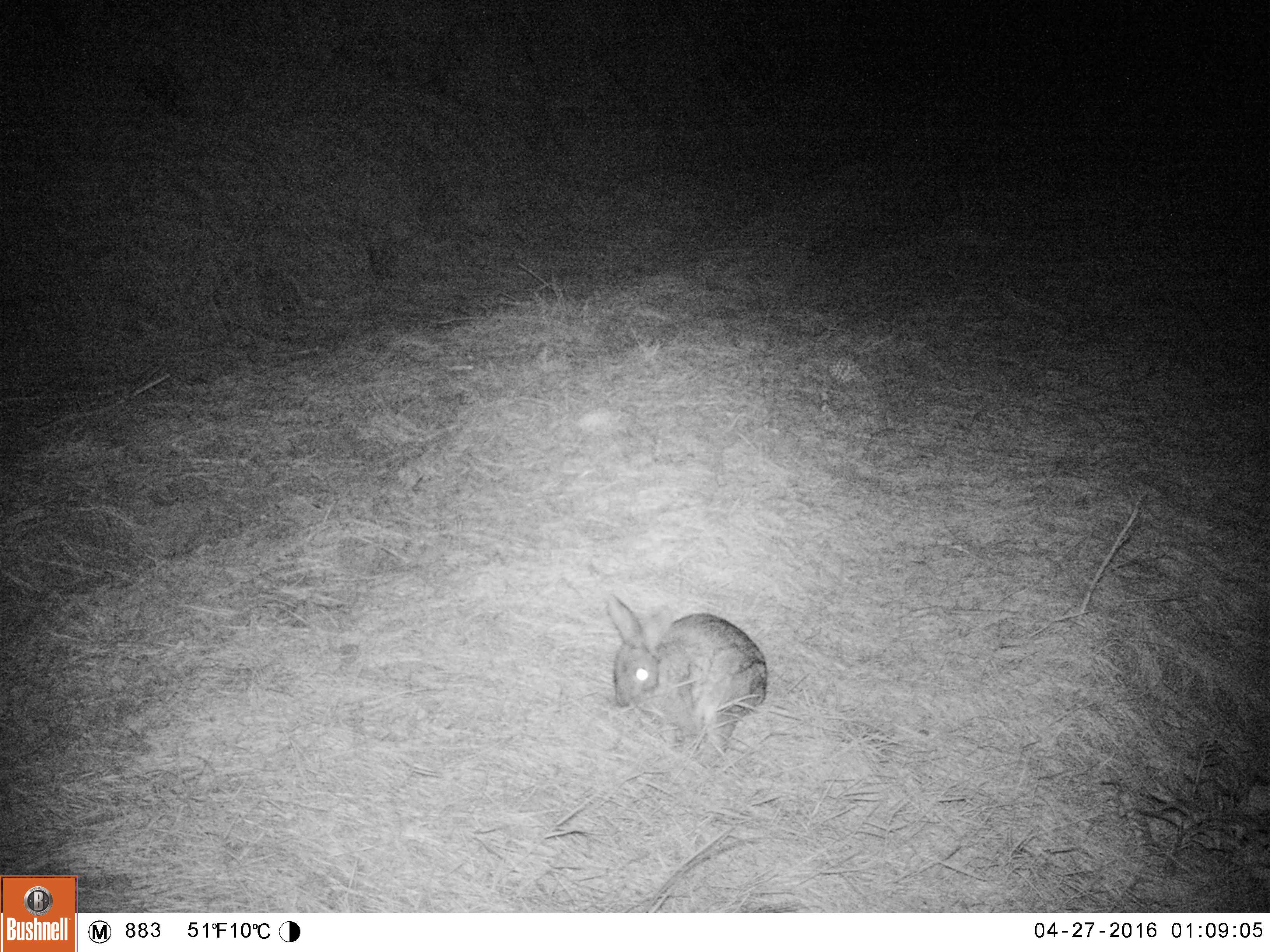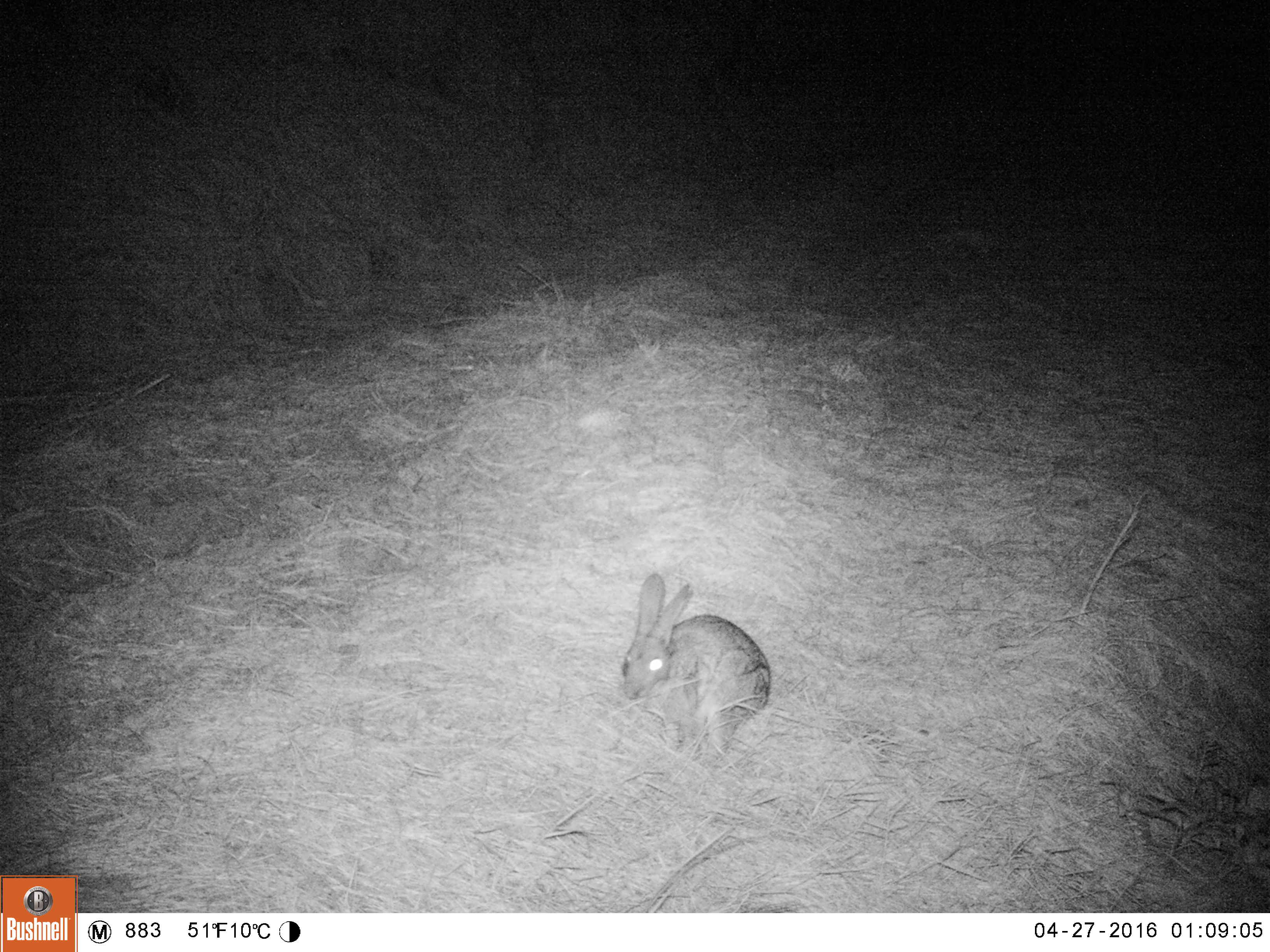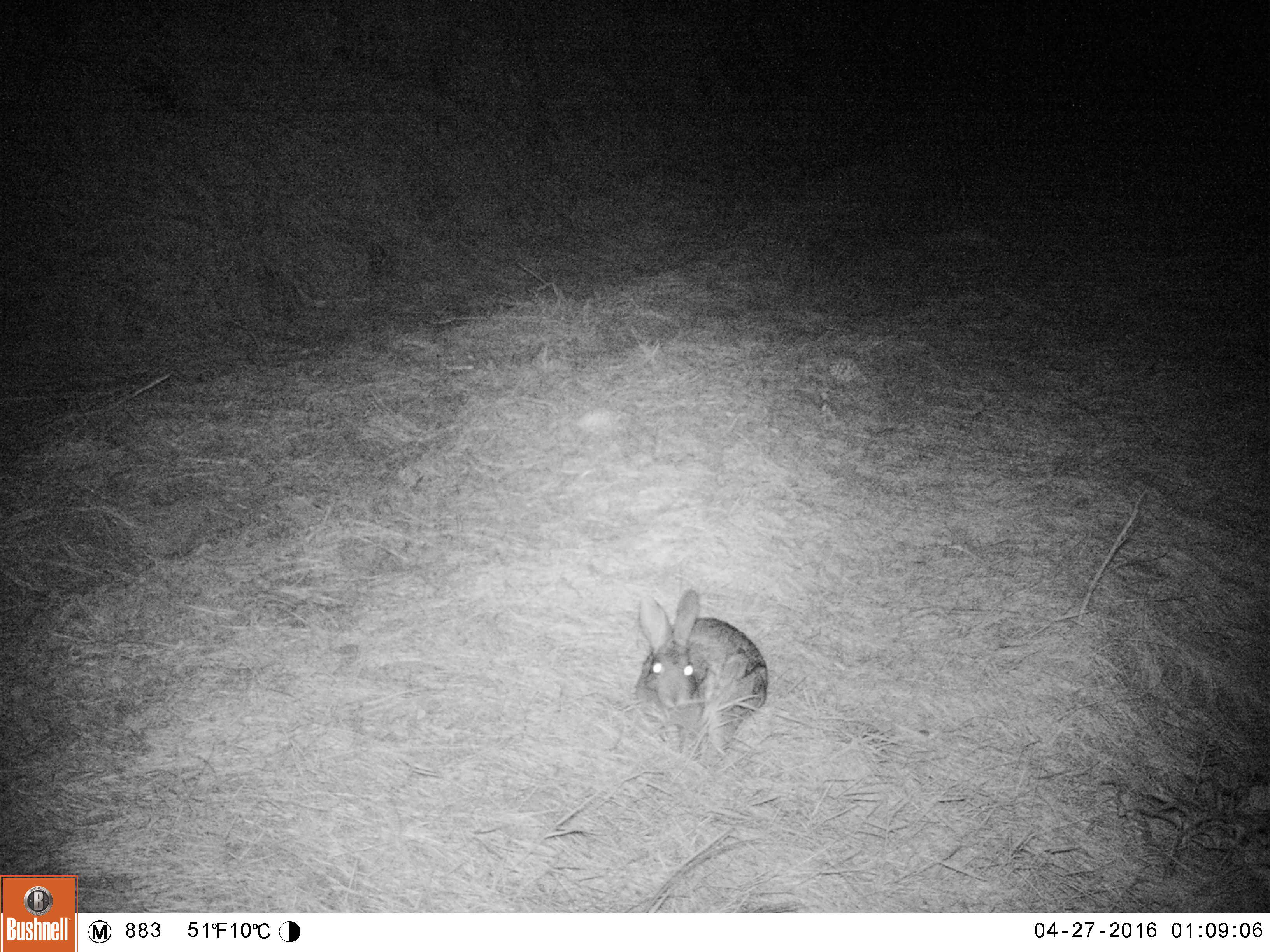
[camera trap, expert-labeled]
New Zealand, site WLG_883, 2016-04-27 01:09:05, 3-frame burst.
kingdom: Animalia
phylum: Chordata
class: Mammalia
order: Lagomorpha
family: Leporidae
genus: Oryctolagus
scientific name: Oryctolagus cuniculus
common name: european rabbit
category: rabbit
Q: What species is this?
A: Rabbit (european rabbit) (Oryctolagus cuniculus).